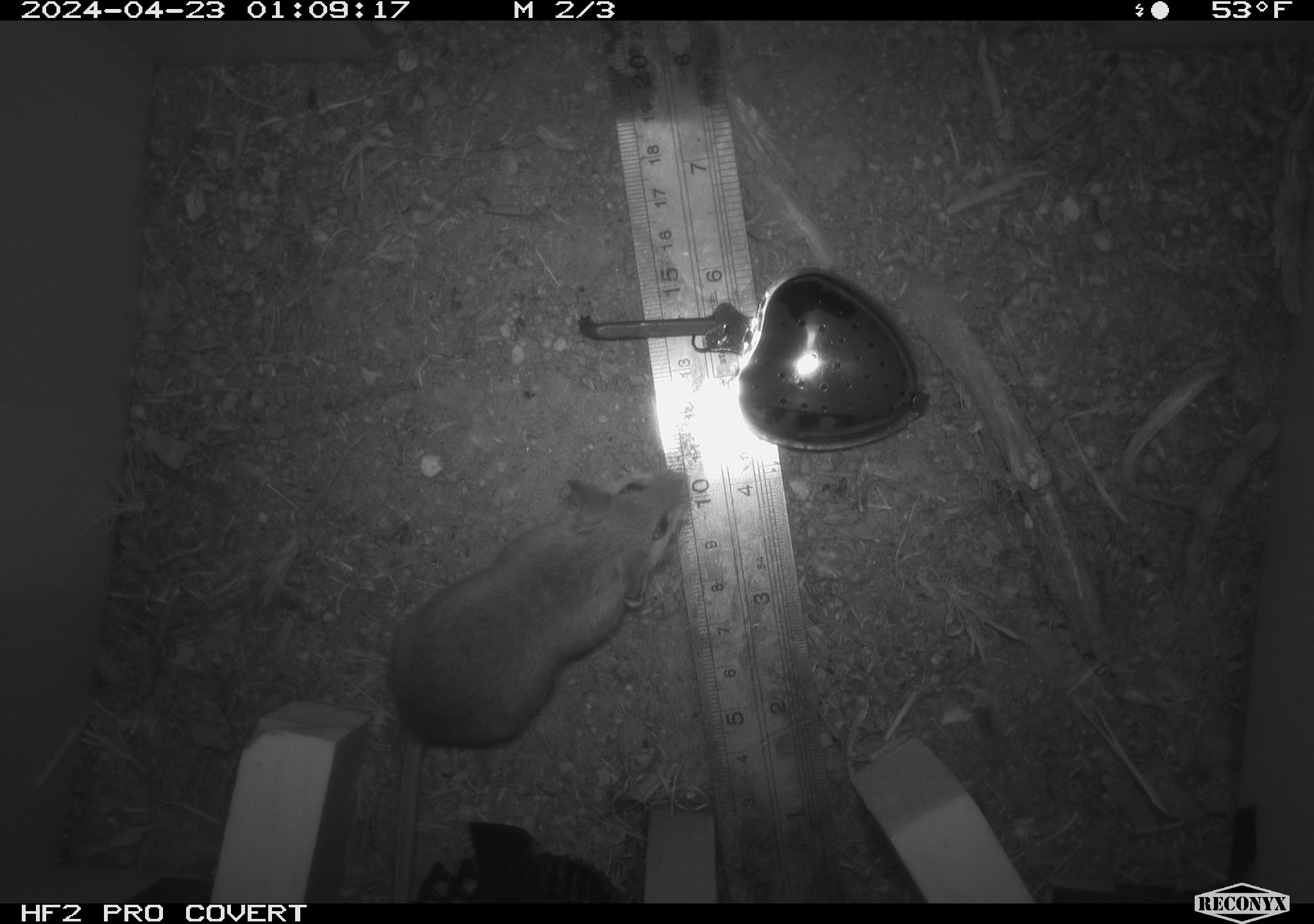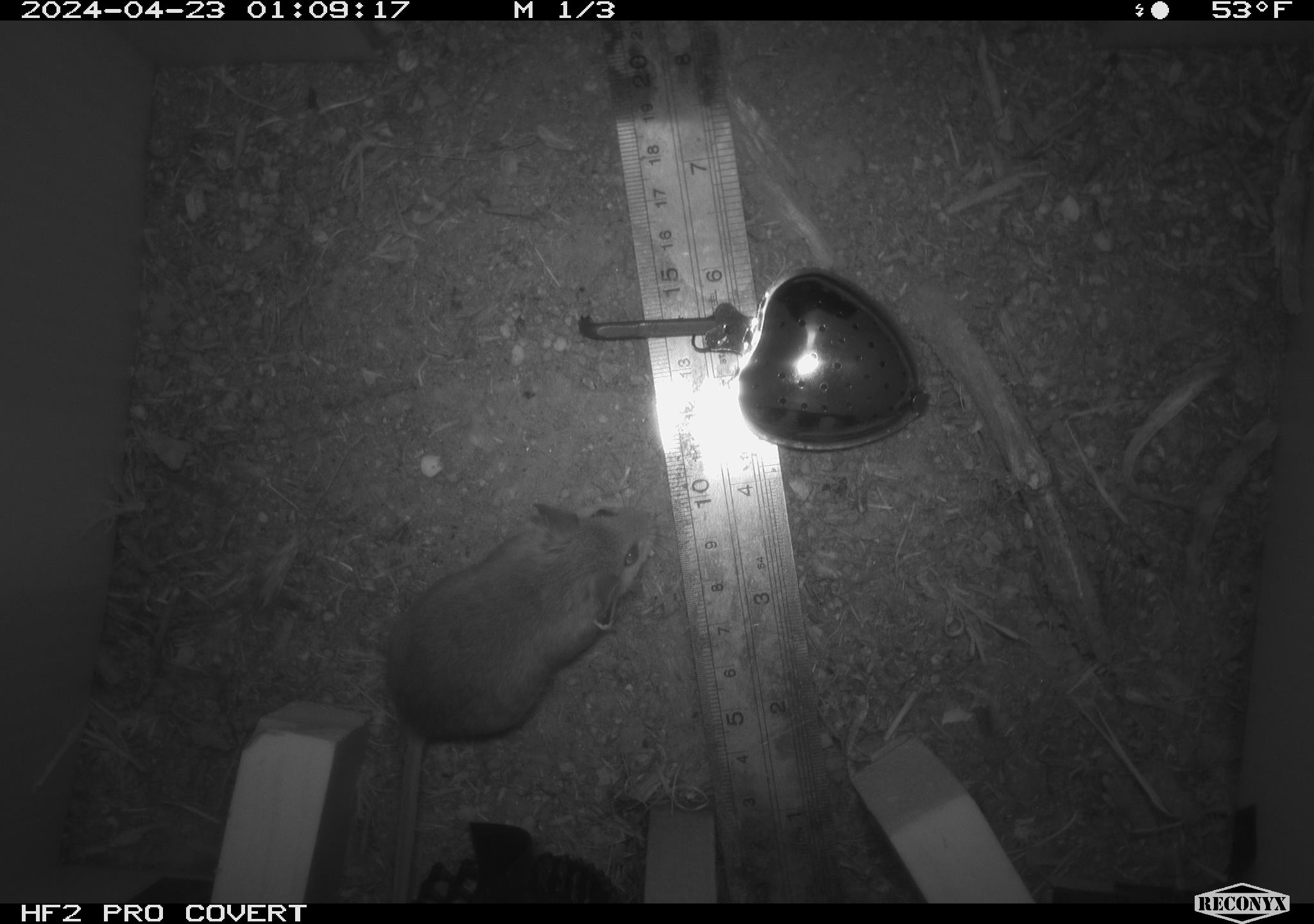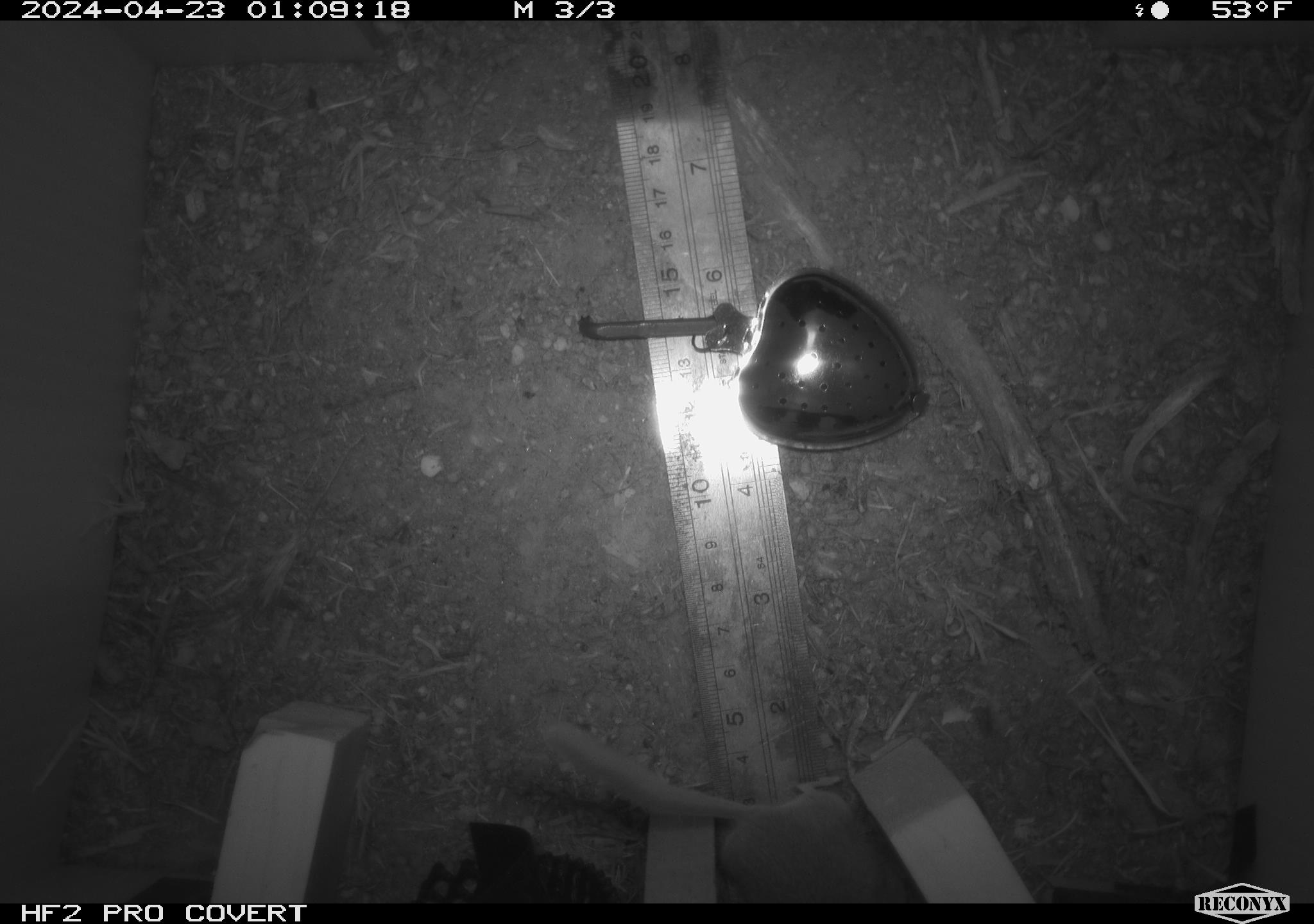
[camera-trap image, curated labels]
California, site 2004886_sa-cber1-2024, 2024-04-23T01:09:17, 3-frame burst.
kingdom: Animalia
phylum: Chordata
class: Mammalia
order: Rodentia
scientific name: Rodentia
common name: mouse species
Mouse species (Rodentia).